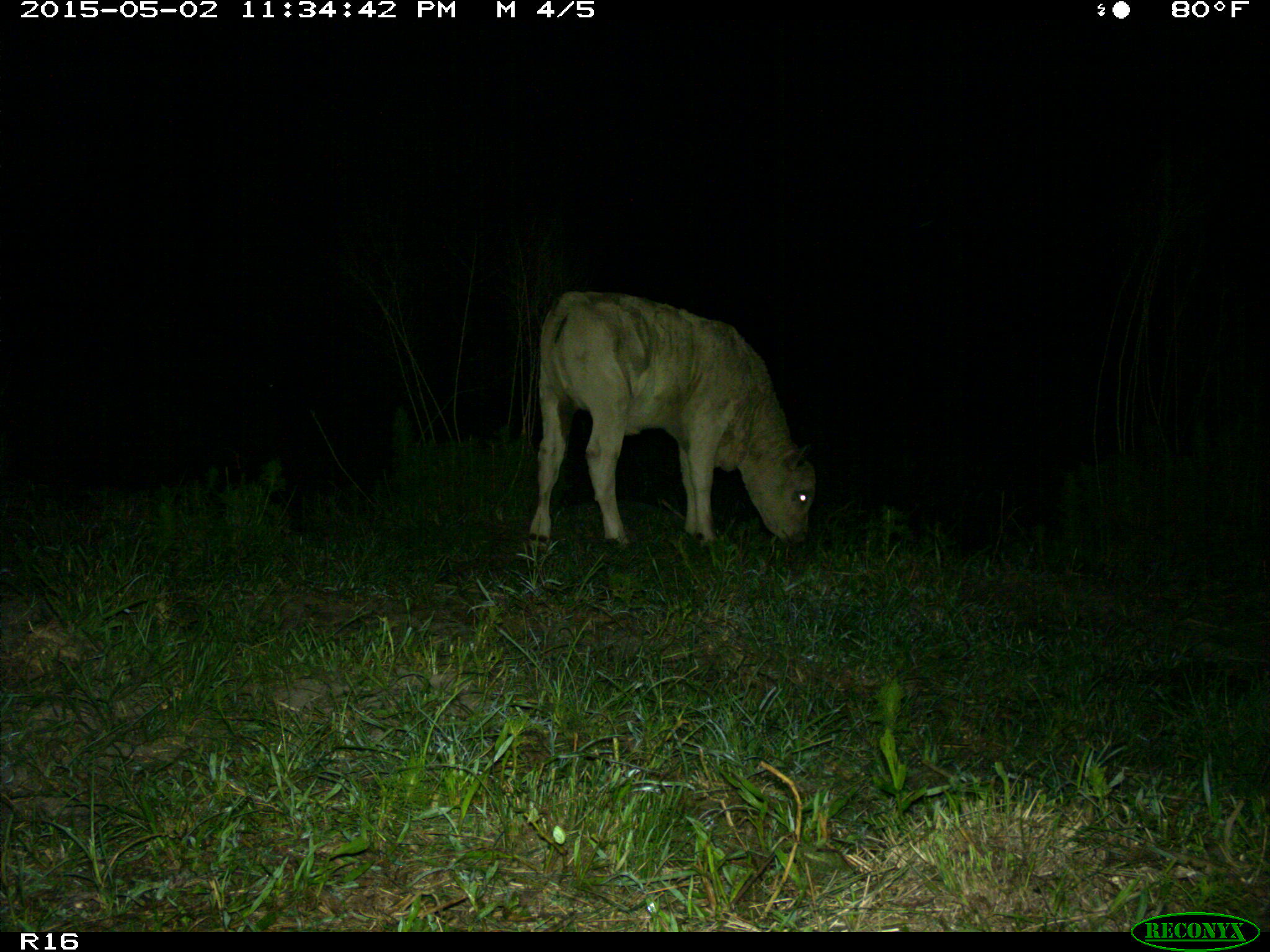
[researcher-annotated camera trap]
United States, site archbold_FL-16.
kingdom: Animalia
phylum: Chordata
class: Mammalia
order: Artiodactyla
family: Bovidae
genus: Bos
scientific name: Bos taurus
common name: domestic cow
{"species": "Bos taurus (domestic cow)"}